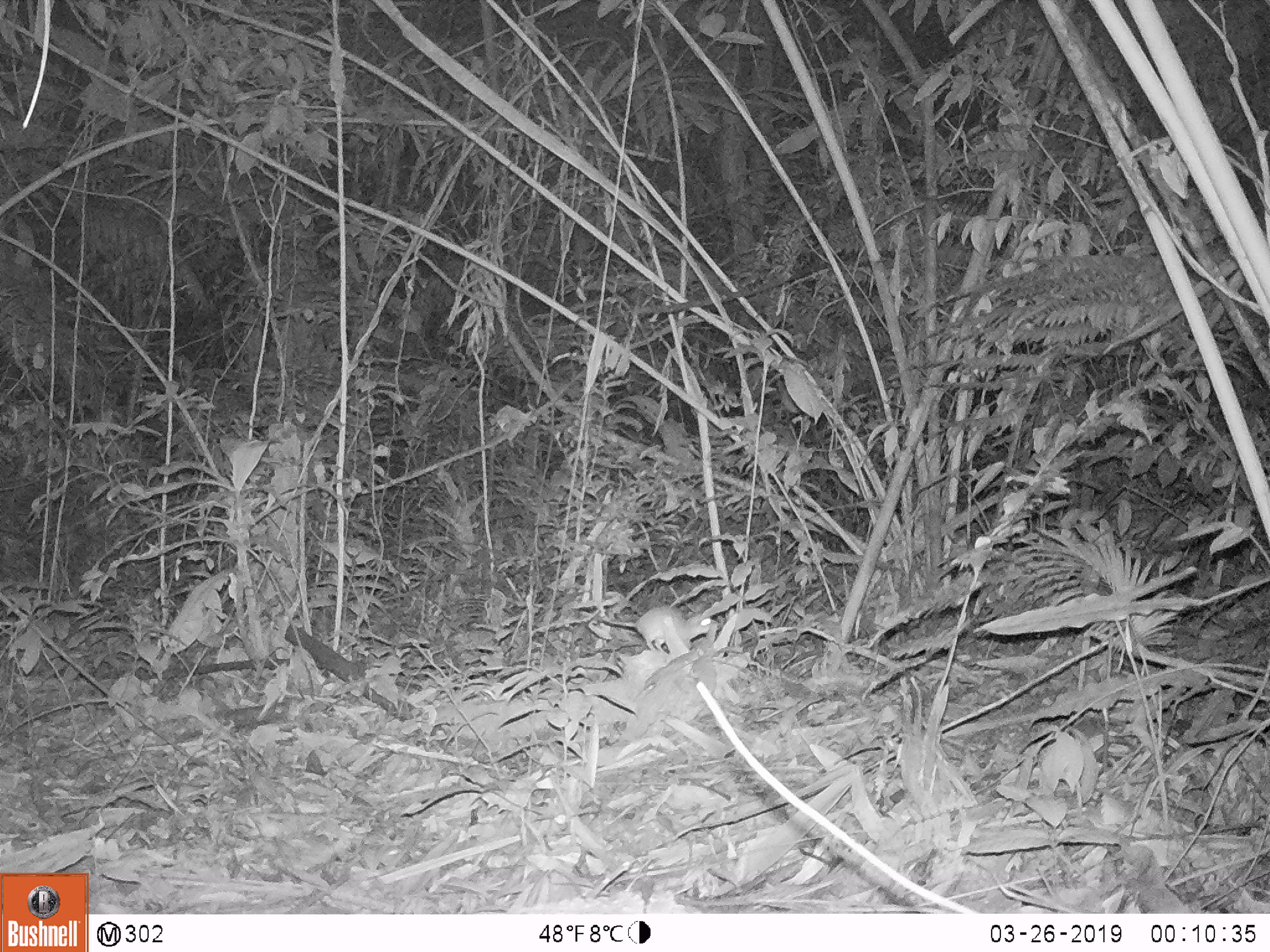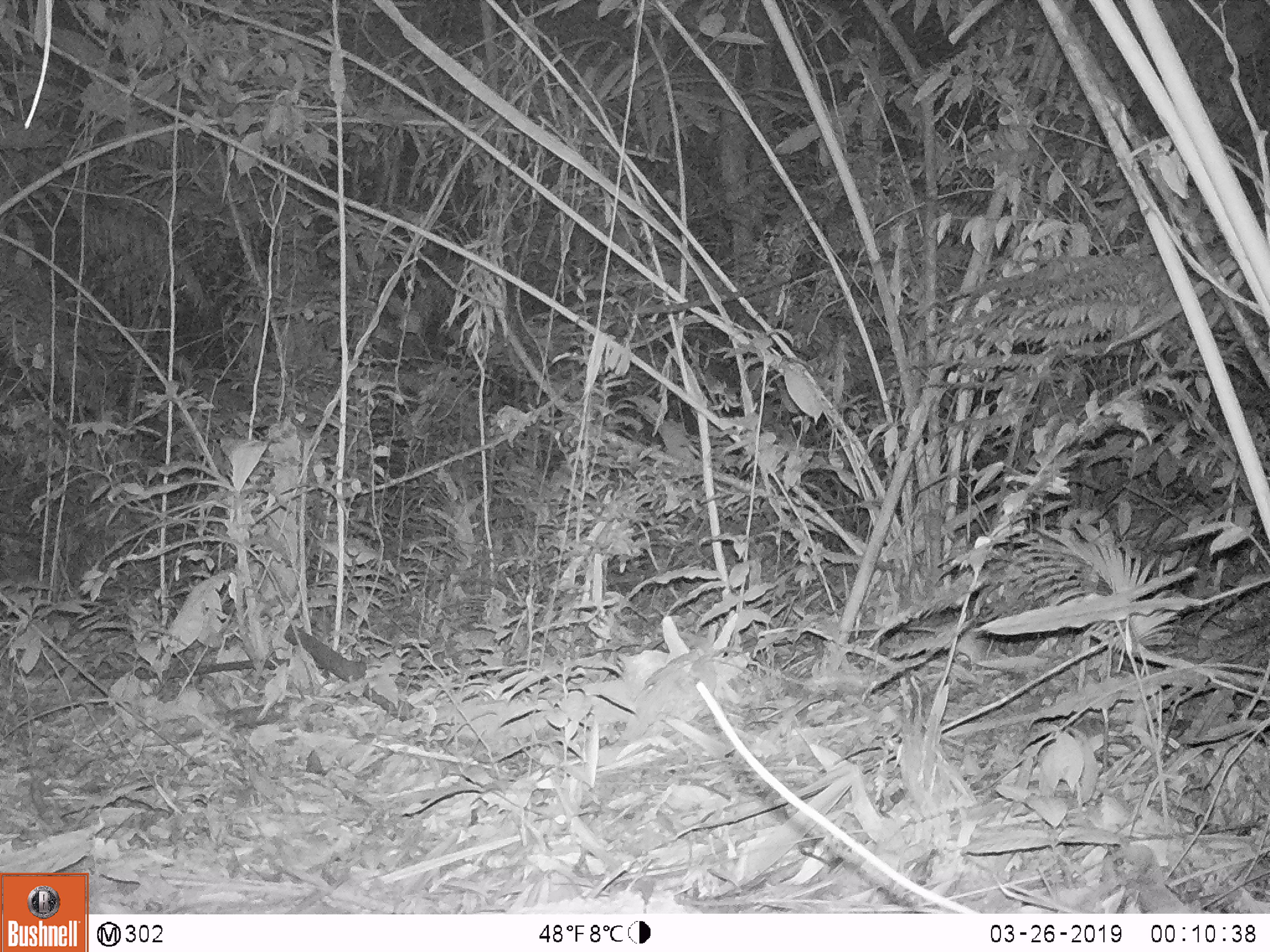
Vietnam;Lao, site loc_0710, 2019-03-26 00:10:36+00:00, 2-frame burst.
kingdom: Animalia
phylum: Chordata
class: Mammalia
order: Rodentia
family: Muridae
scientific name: Muridae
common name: old-world mice and rats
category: unidentified murid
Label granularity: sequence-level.